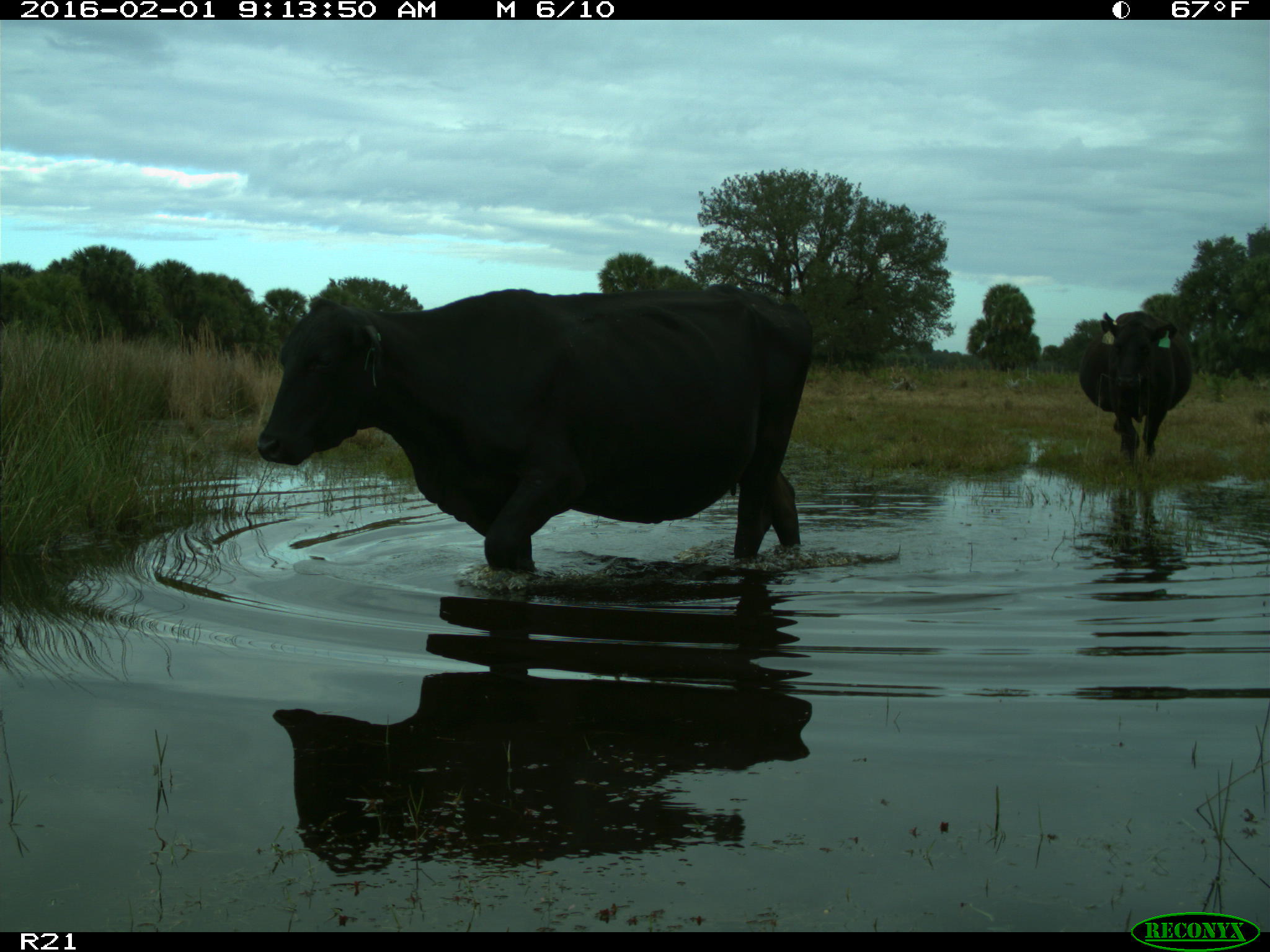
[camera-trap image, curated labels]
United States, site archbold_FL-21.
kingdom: Animalia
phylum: Chordata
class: Mammalia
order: Artiodactyla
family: Bovidae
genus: Bos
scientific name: Bos taurus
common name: domestic cow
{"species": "Bos taurus (domestic cow)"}